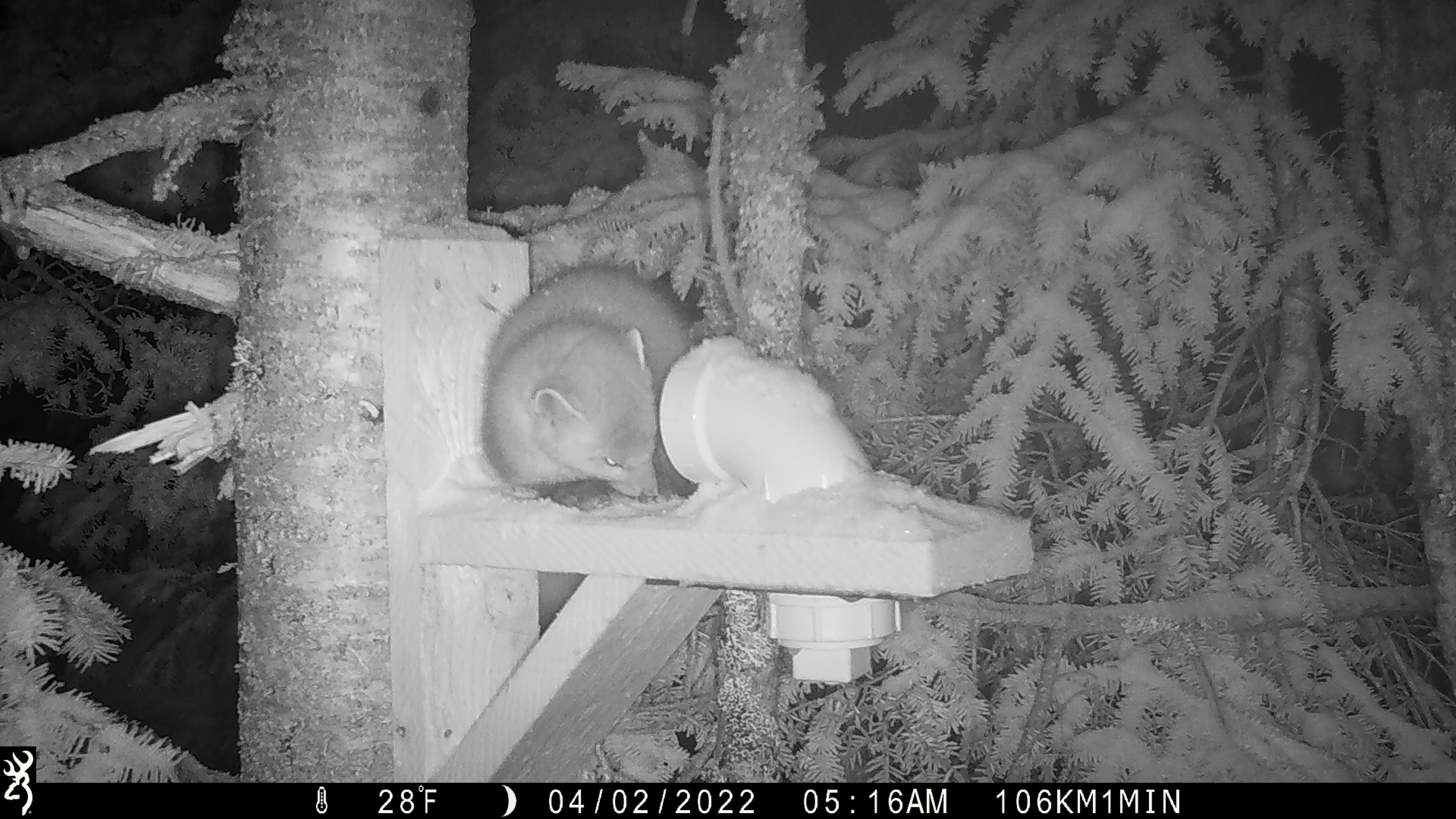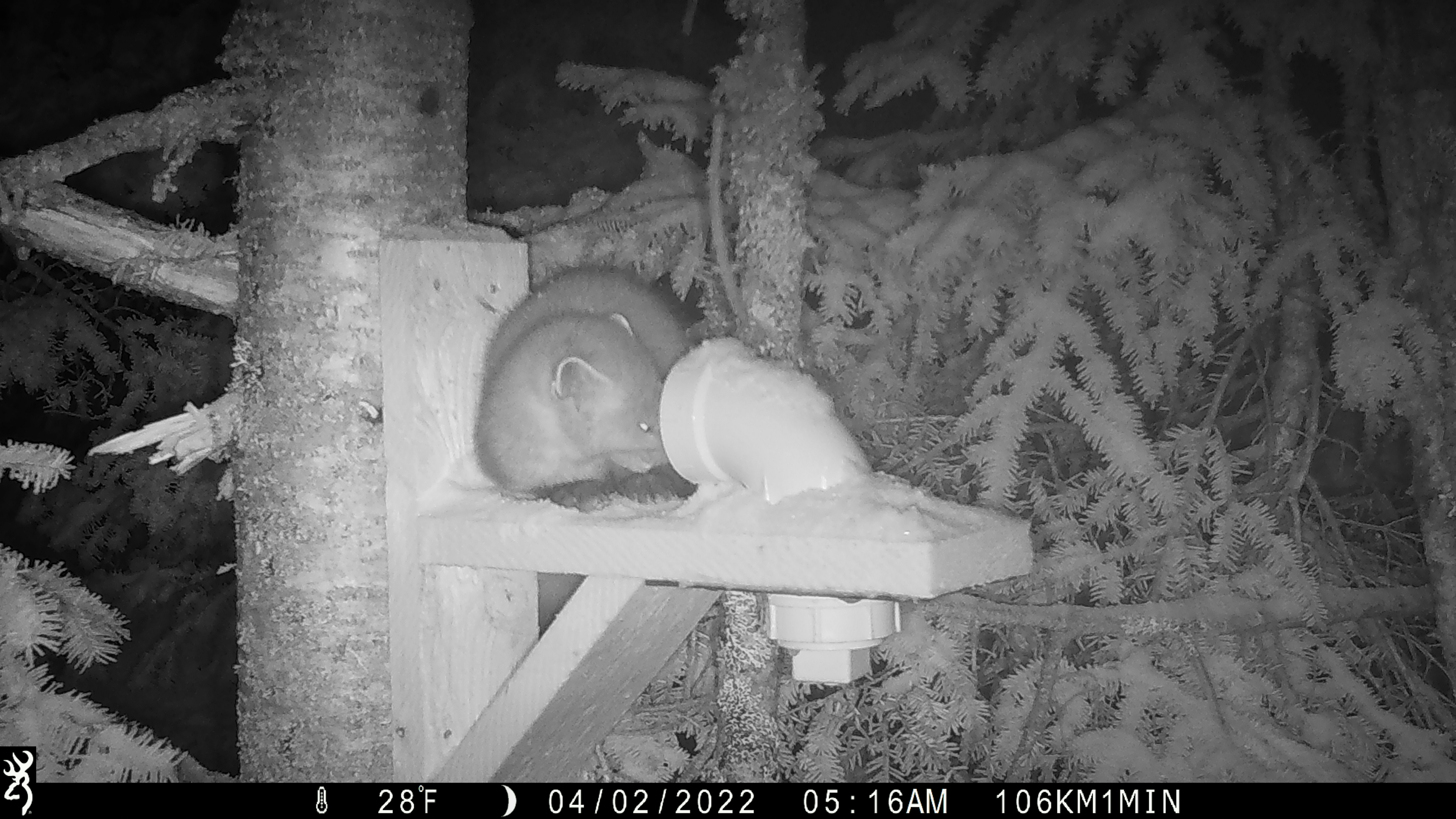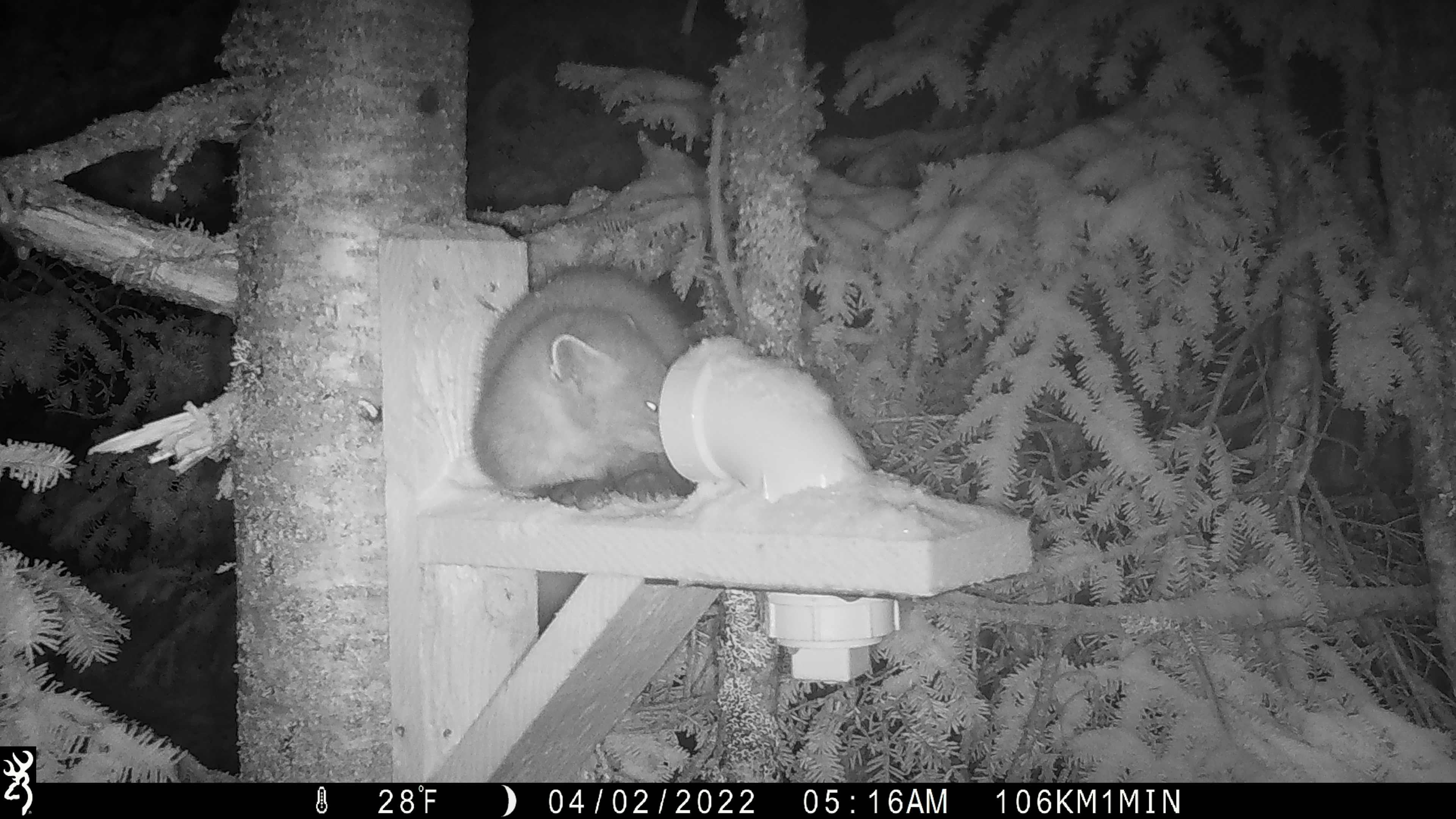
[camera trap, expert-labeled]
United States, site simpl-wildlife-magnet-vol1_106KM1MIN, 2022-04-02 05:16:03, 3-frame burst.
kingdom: Animalia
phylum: Chordata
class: Mammalia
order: Carnivora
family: Mustelidae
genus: Martes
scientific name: Martes americana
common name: american marten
American marten (Martes americana).